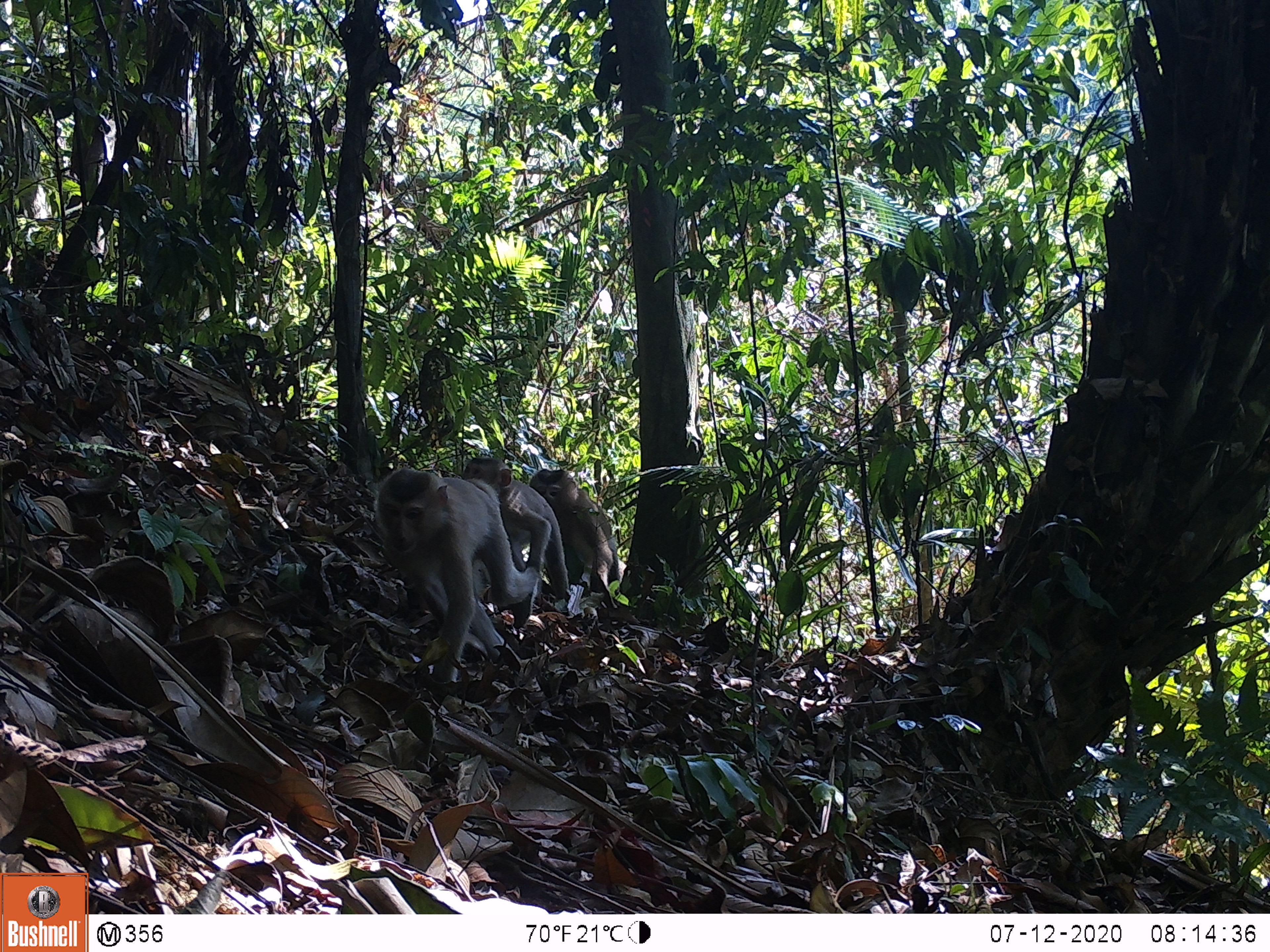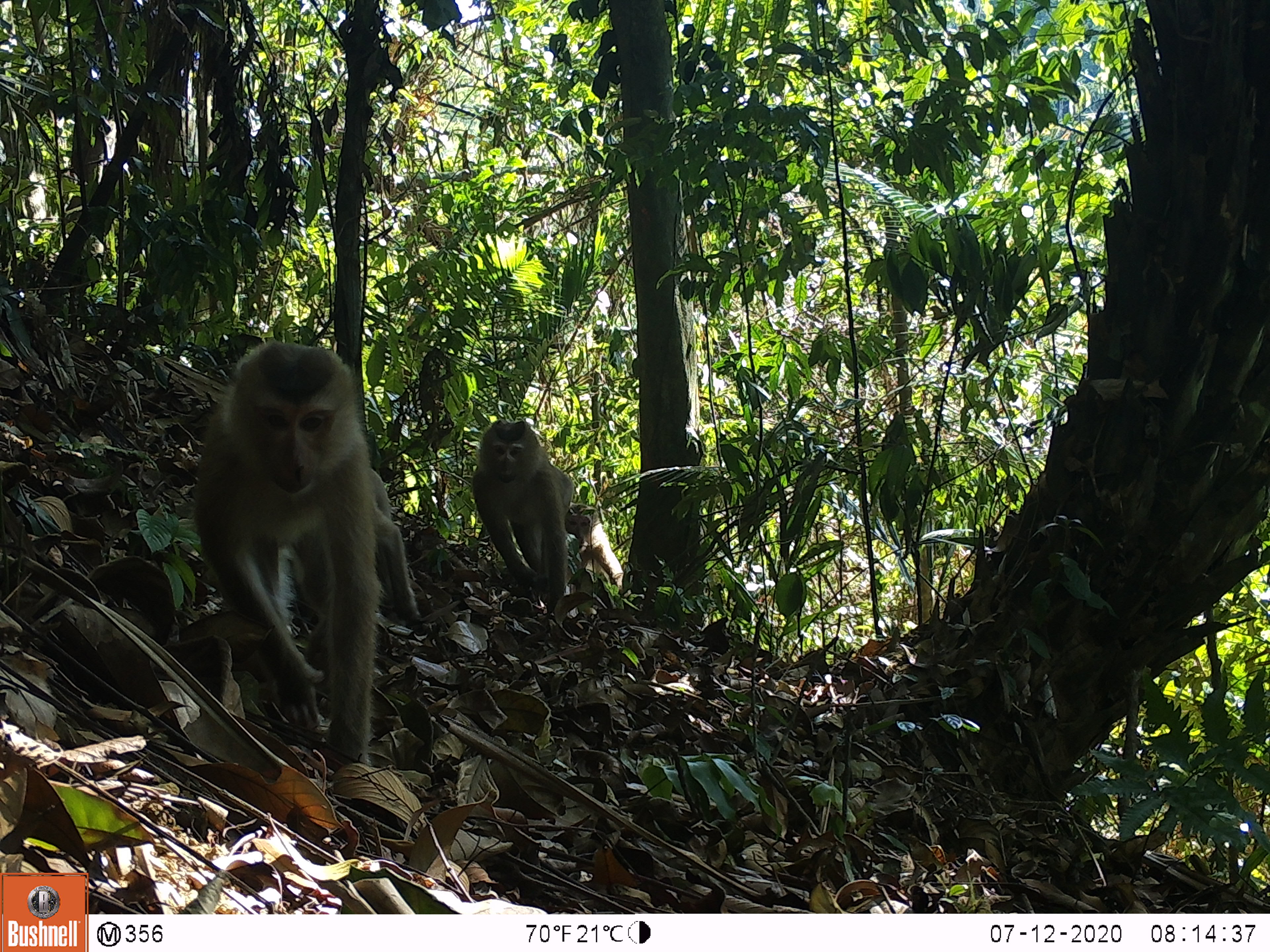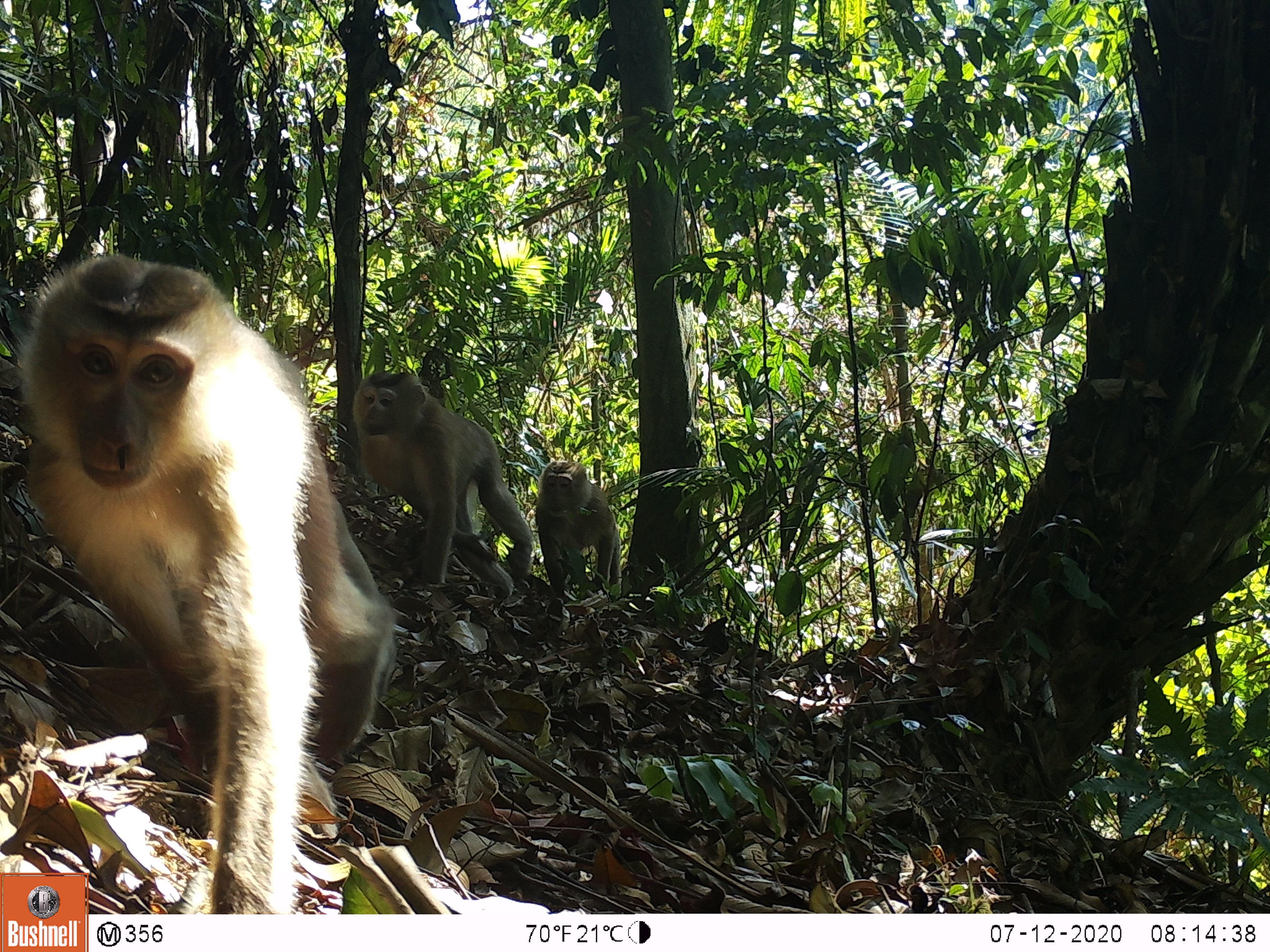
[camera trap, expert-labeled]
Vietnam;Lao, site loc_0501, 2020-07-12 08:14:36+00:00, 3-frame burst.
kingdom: Animalia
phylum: Chordata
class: Mammalia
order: Primates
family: Cercopithecidae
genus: Macaca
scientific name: Macaca nemestrina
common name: pig-tailed macaque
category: pig tailed macaque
Pig tailed macaque (pig-tailed macaque) (Macaca nemestrina). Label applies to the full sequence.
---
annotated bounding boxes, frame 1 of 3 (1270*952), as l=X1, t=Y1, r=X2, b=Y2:
pig tailed macaque: l=375, t=468, r=539, b=684; l=463, t=454, r=570, b=601; l=528, t=467, r=620, b=595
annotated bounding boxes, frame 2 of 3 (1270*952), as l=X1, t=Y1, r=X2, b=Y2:
pig tailed macaque: l=192, t=341, r=422, b=772; l=470, t=419, r=575, b=619; l=369, t=466, r=420, b=623; l=565, t=503, r=624, b=591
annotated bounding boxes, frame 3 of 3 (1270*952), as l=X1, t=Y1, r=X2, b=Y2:
pig tailed macaque: l=16, t=253, r=395, b=914; l=353, t=369, r=532, b=599; l=536, t=462, r=620, b=604